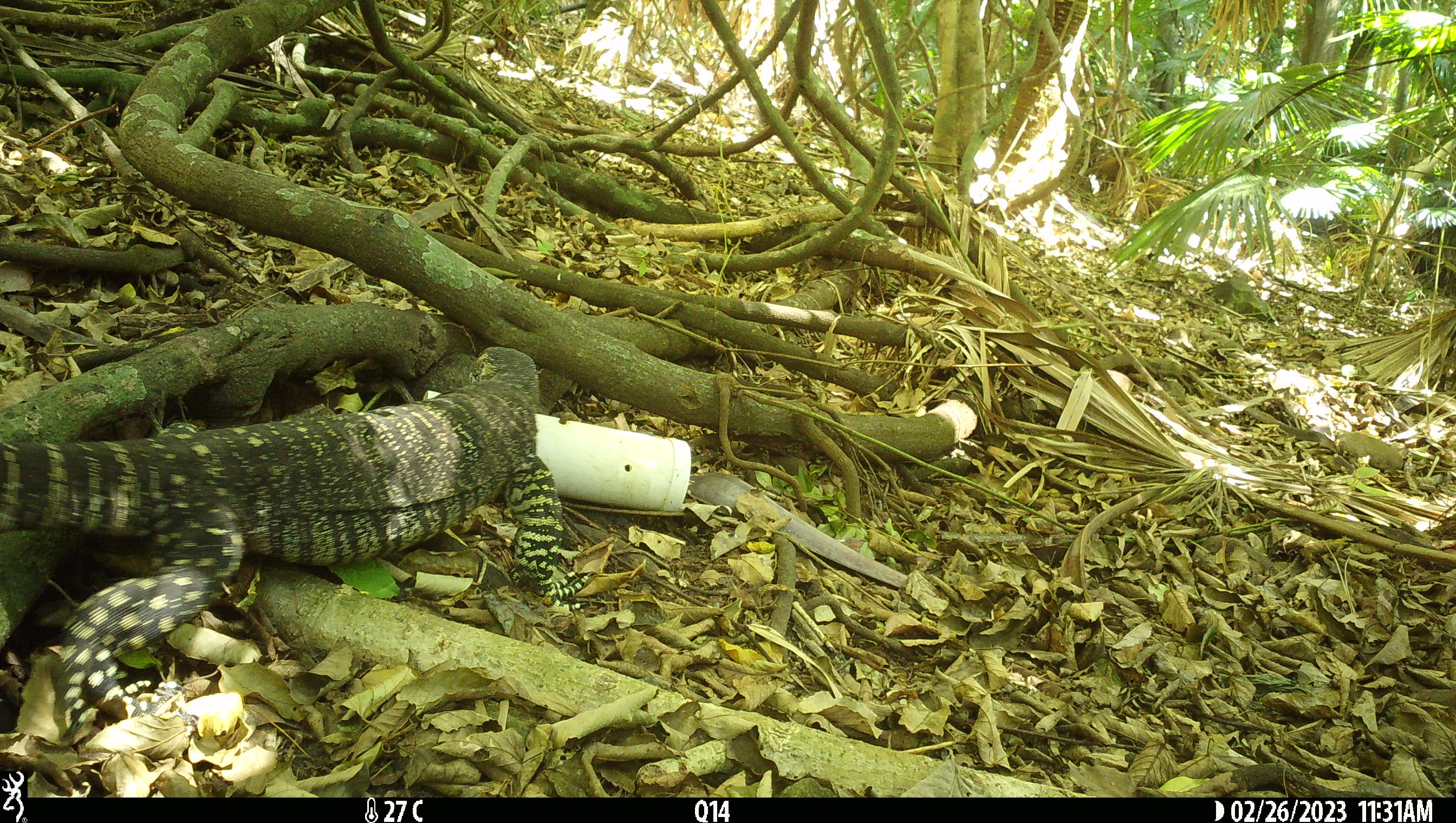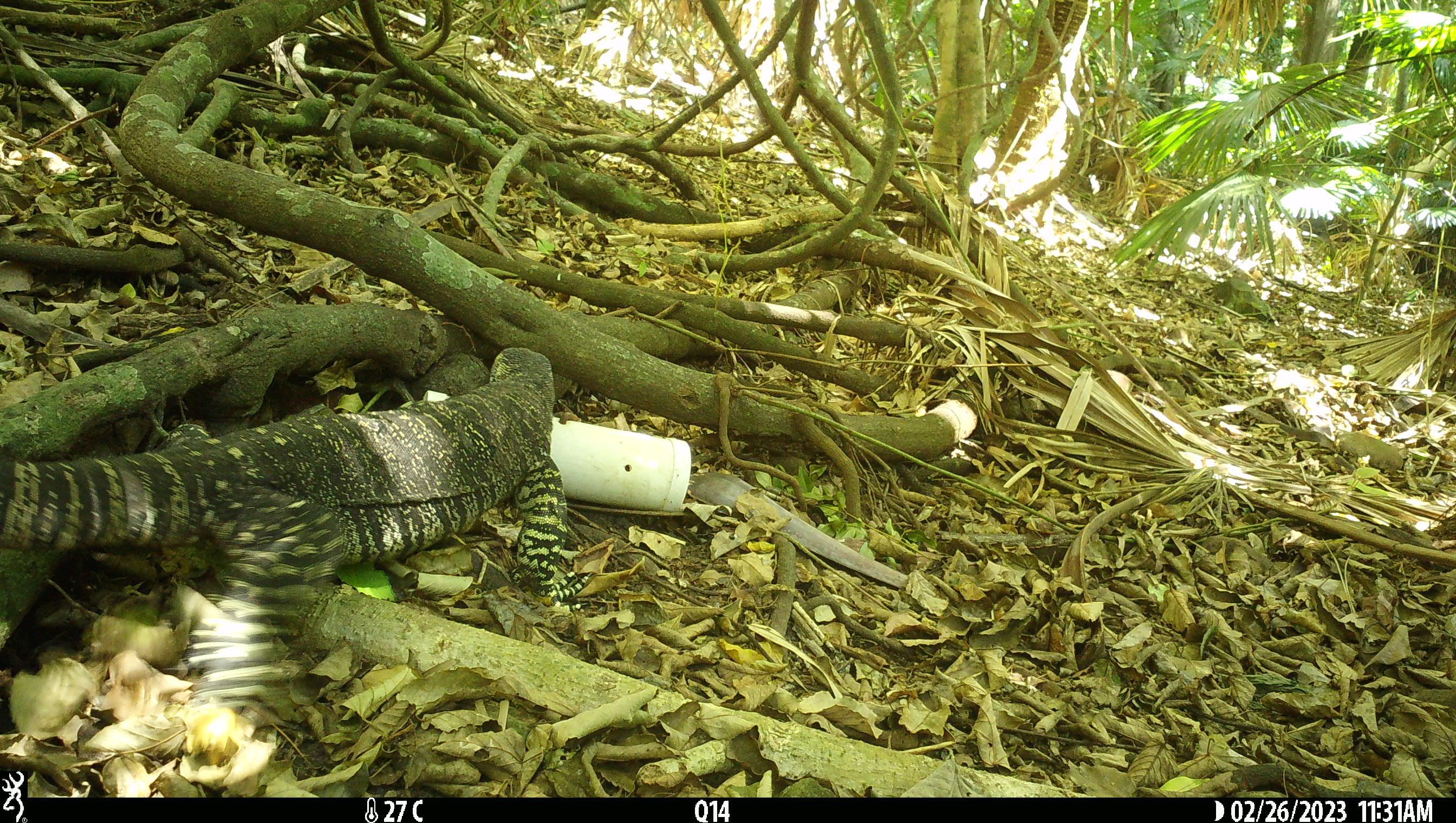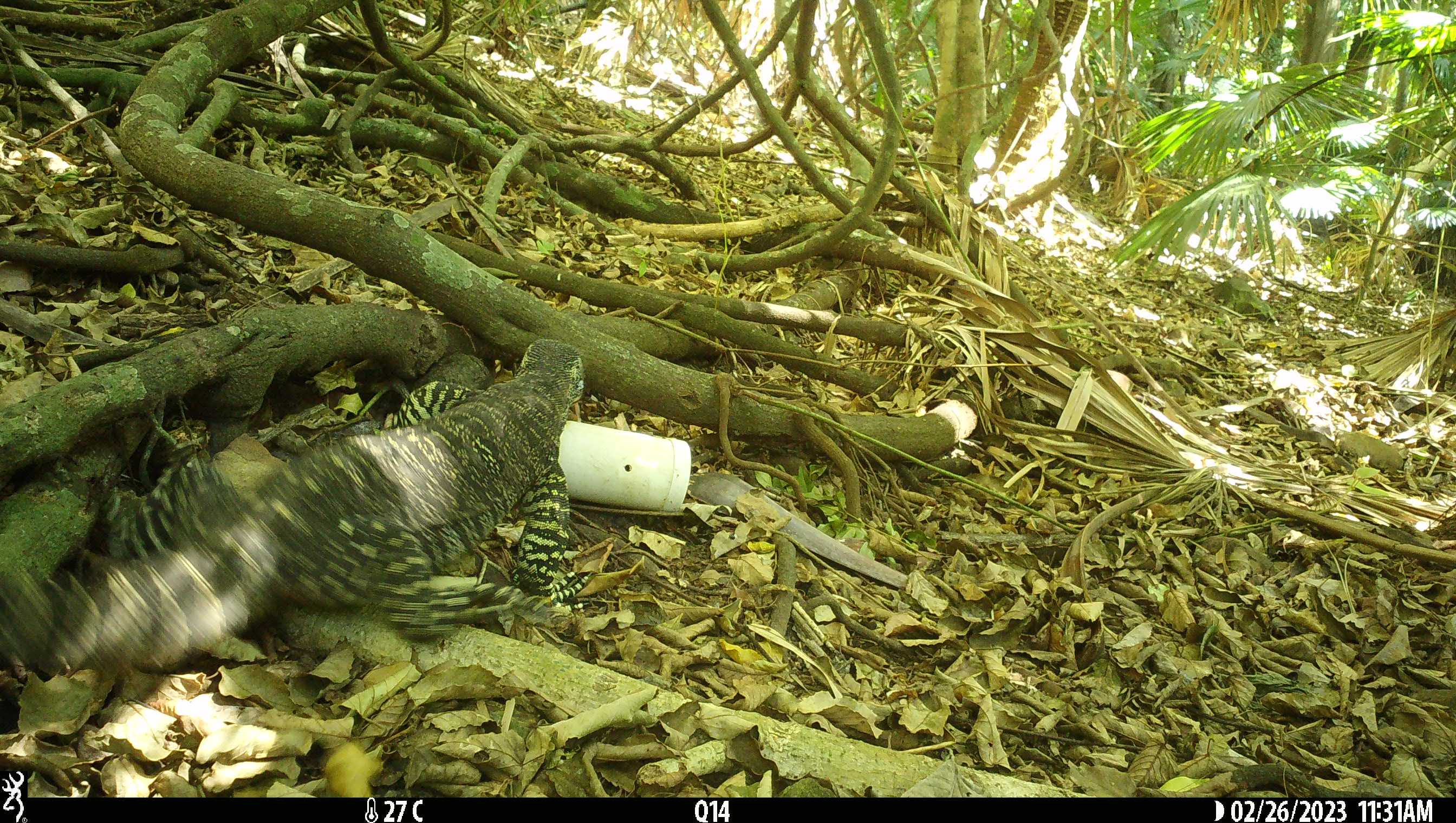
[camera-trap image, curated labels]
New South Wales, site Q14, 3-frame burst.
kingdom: Animalia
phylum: Chordata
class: Reptilia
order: Squamata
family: Varanidae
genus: Varanus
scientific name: Varanus varius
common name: lace monitor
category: goanna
Goanna (lace monitor) (Varanus varius).